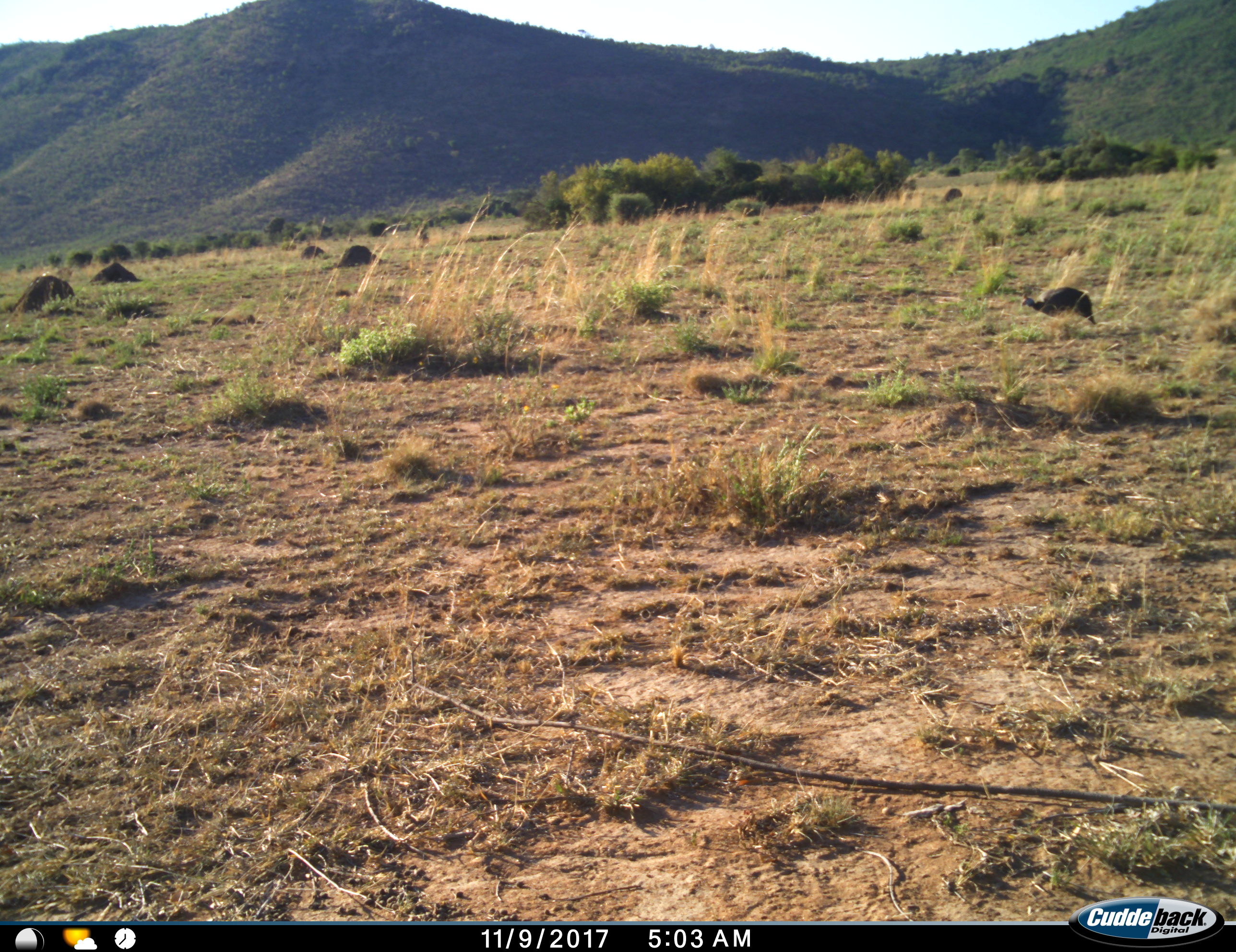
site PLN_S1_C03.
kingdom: Animalia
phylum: Chordata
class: Aves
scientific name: Aves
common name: bird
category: birdother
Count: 1.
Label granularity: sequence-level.